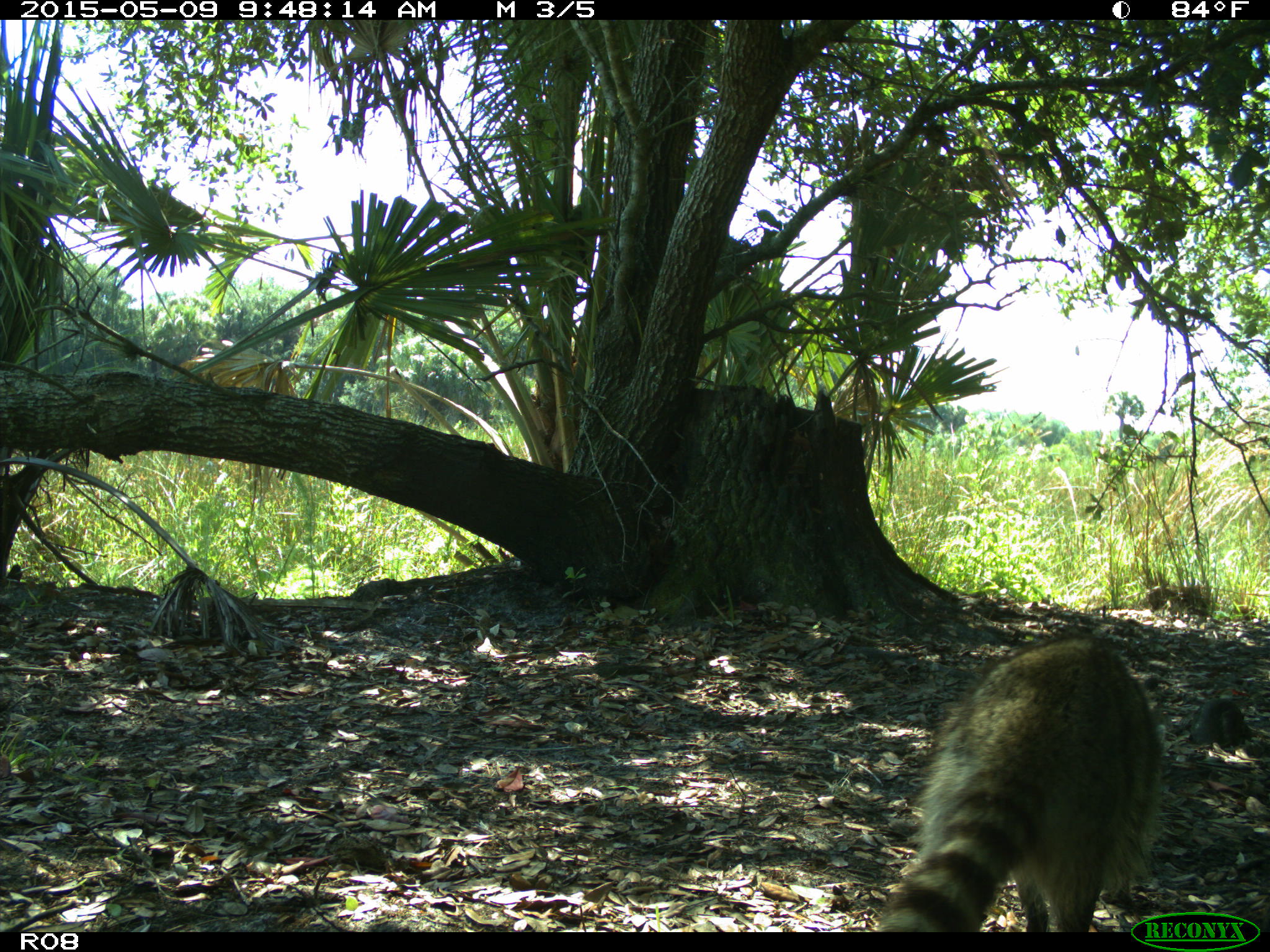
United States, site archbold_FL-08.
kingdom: Animalia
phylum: Chordata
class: Mammalia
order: Carnivora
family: Procyonidae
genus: Procyon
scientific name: Procyon lotor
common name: common raccoon